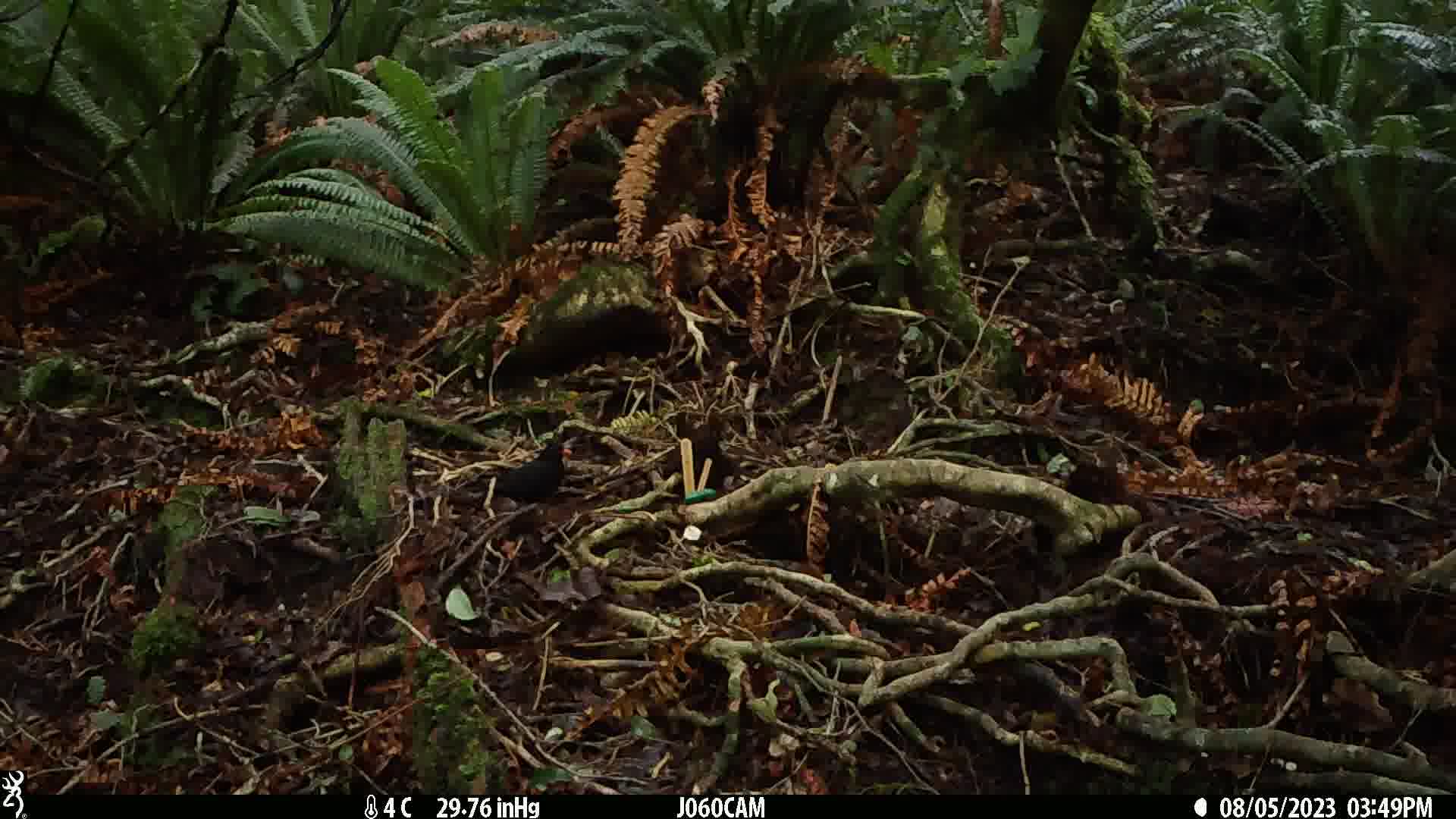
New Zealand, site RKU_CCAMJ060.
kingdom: Animalia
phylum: Chordata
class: Aves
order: Passeriformes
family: Turdidae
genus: Turdus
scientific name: Turdus merula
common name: eurasian blackbird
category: blackbird